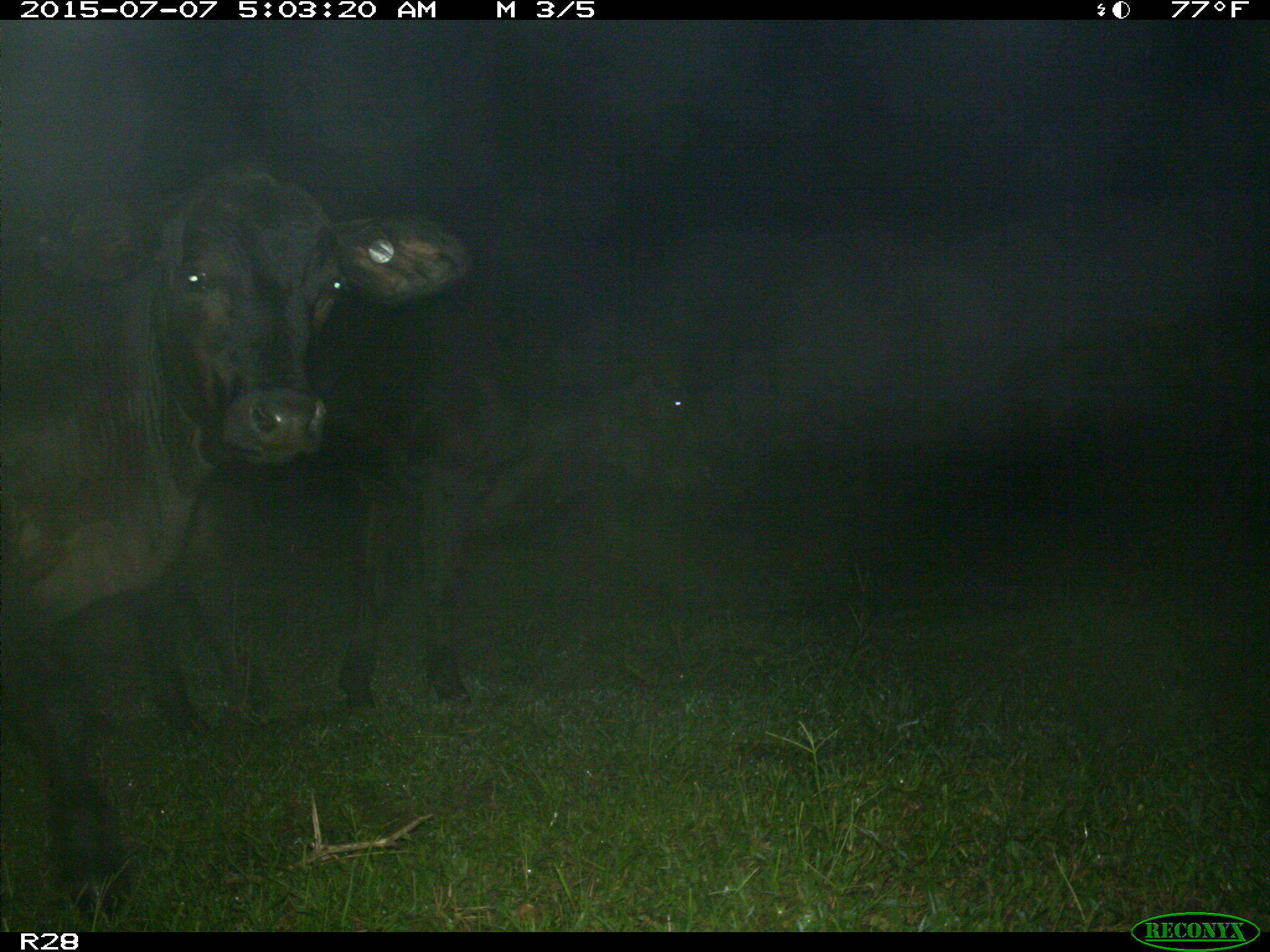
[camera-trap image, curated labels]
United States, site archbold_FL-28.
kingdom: Animalia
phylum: Chordata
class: Mammalia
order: Artiodactyla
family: Bovidae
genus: Bos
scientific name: Bos taurus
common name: domestic cow